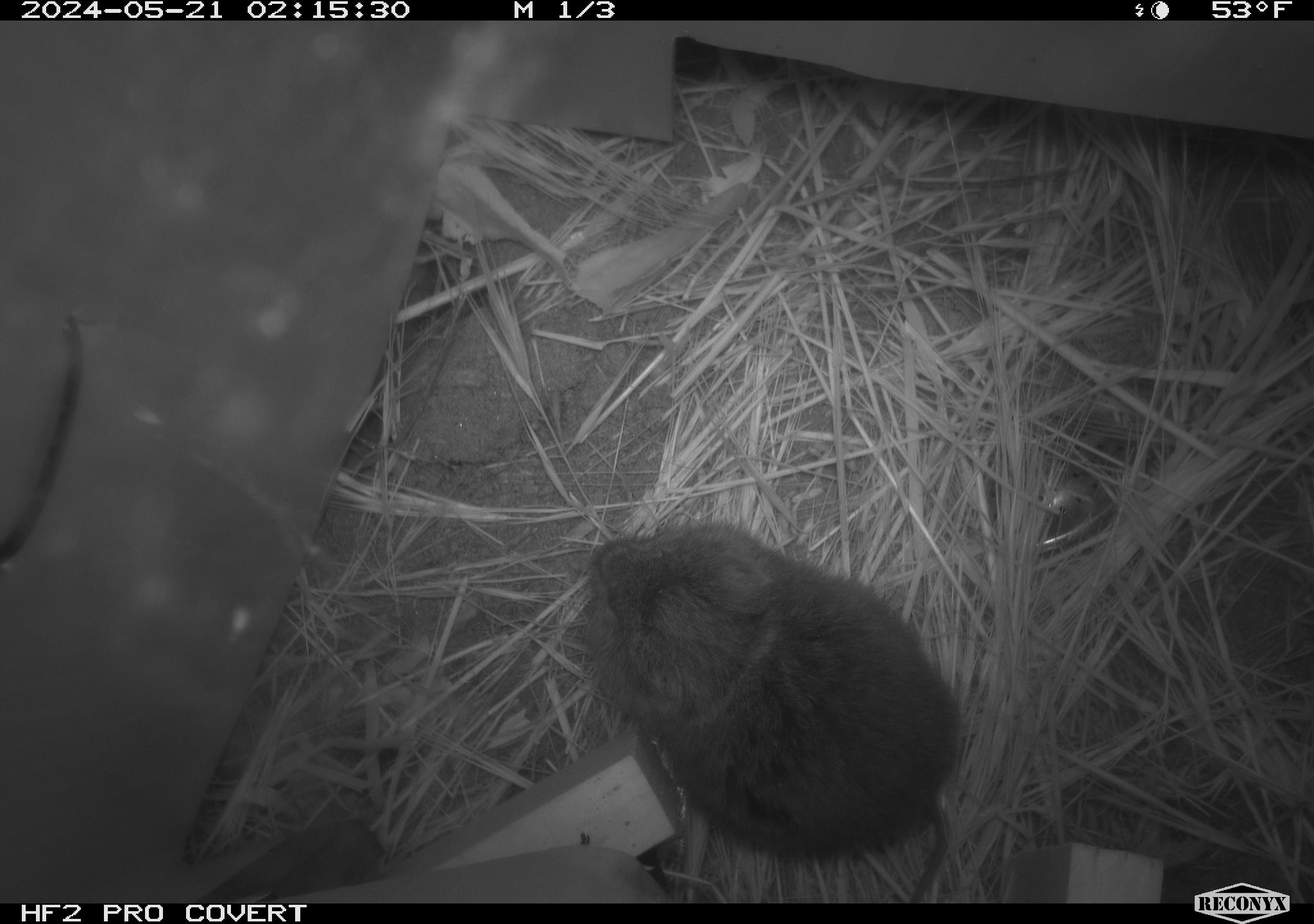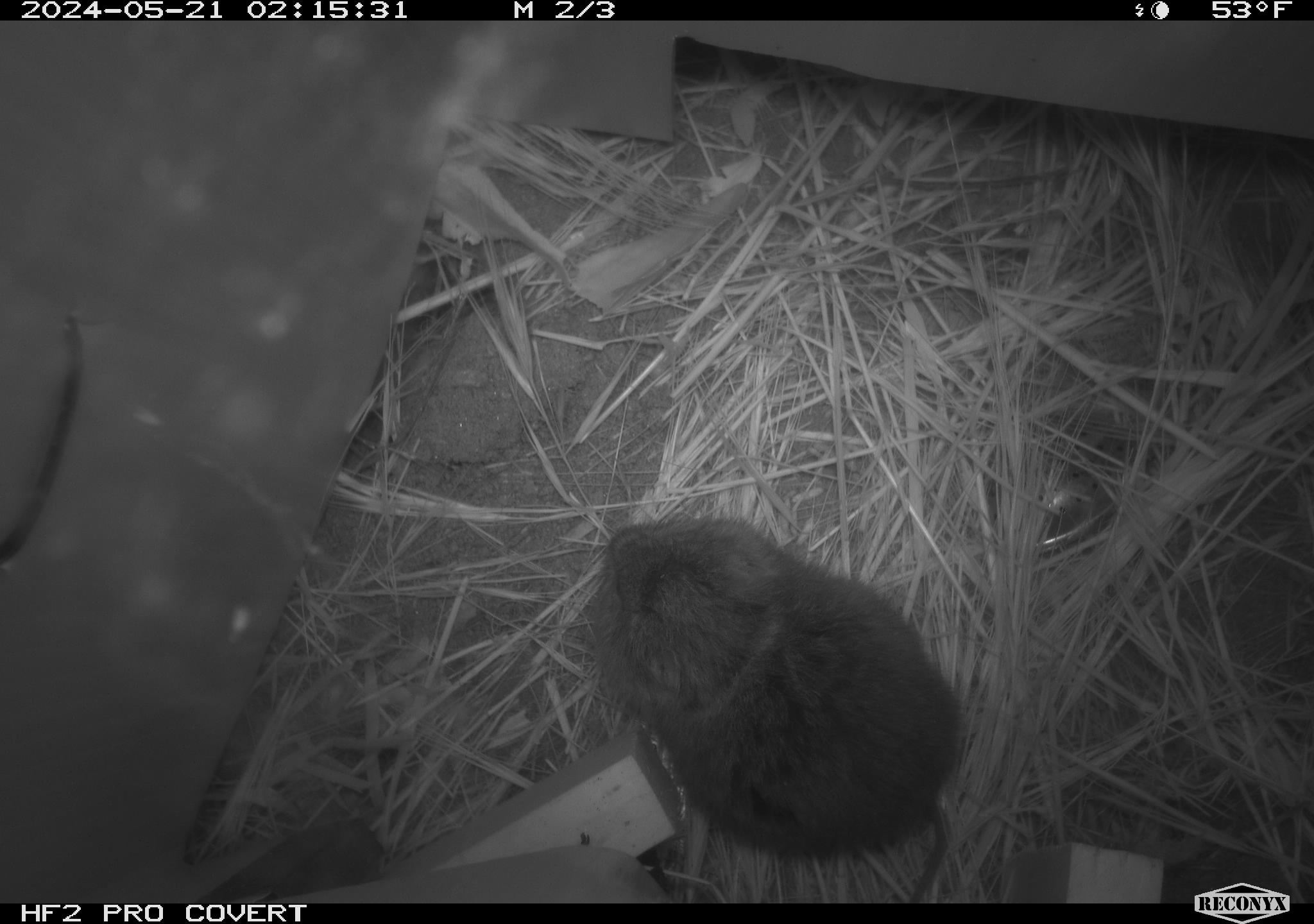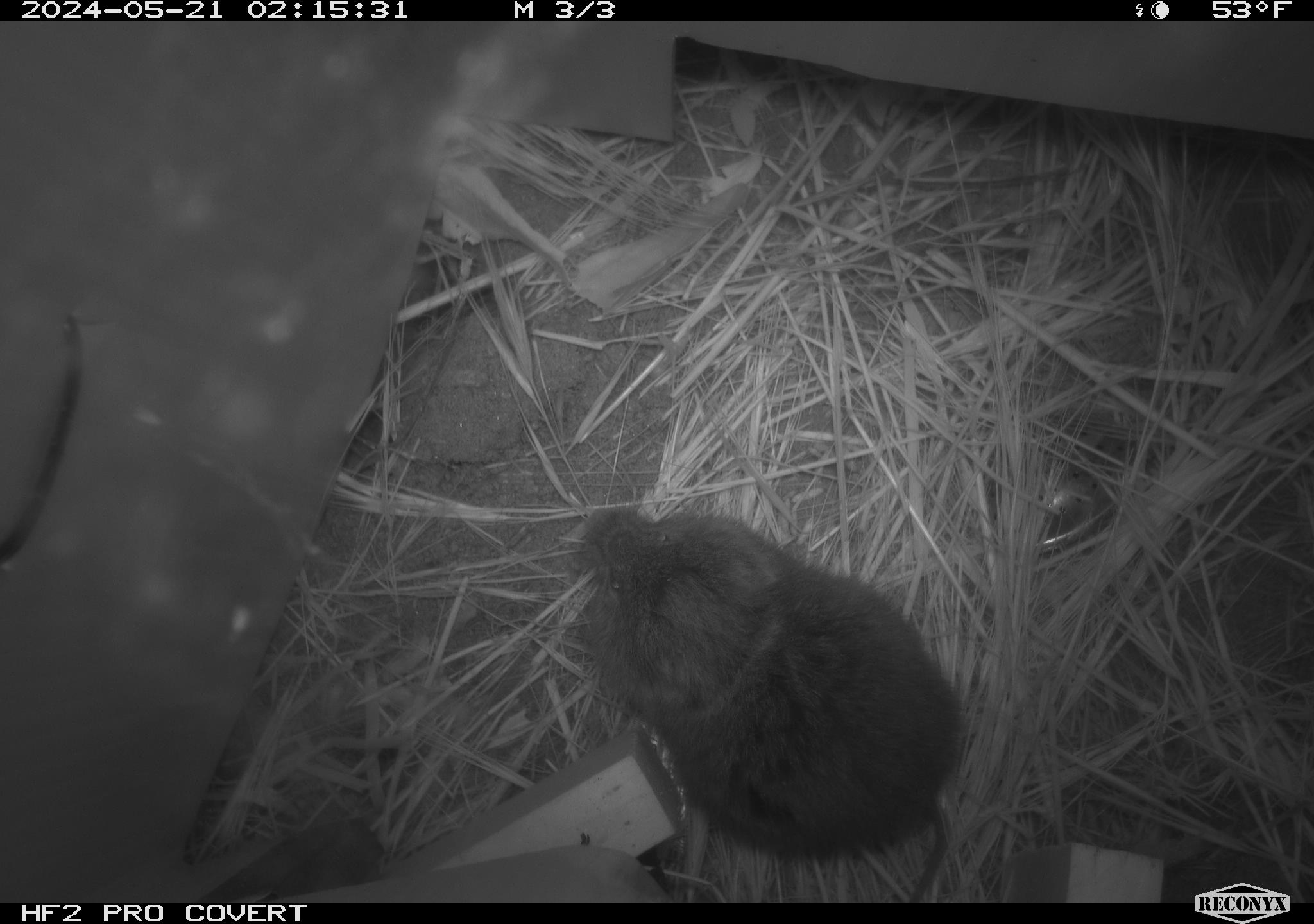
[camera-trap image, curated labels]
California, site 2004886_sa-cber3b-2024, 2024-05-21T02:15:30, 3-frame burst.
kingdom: Animalia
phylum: Chordata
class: Mammalia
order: Rodentia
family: Cricetidae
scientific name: Arvicolinae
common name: voles, lemmings, and muskrats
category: arvicolinae subfamily